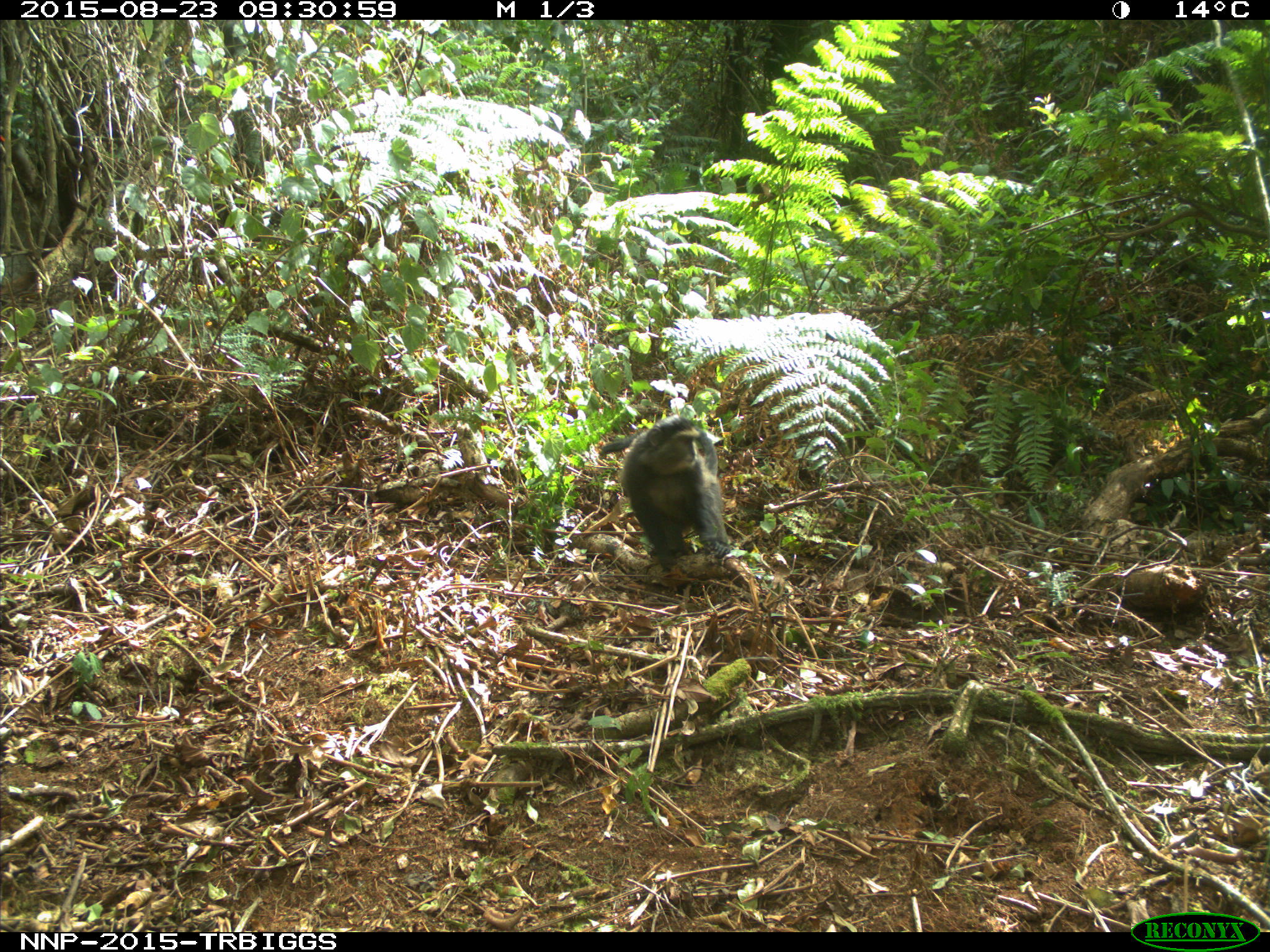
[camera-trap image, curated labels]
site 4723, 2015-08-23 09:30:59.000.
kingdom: Animalia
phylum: Chordata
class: Mammalia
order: Primates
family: Cercopithecidae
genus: Cercopithecus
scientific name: Cercopithecus mitis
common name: blue monkey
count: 1